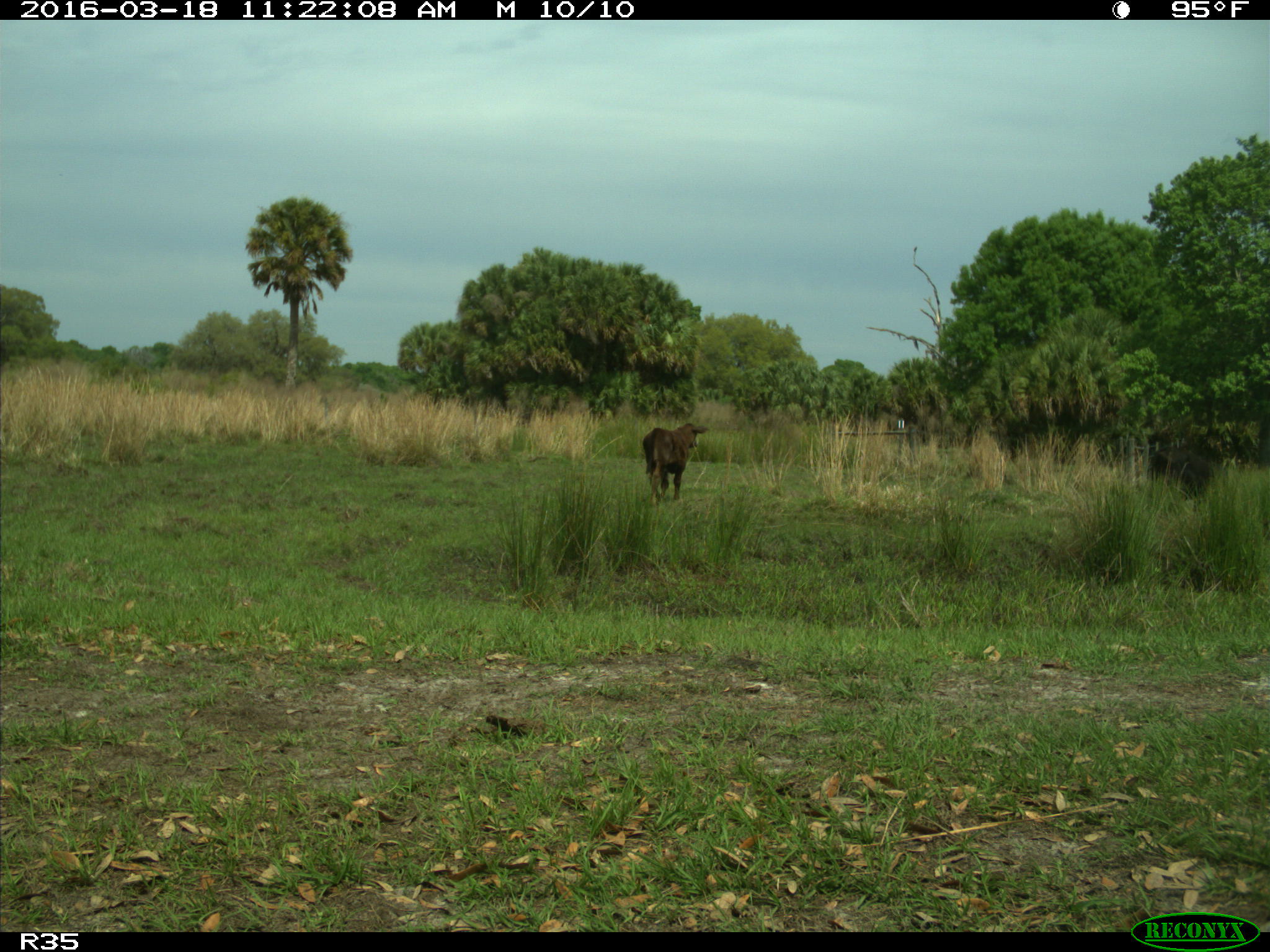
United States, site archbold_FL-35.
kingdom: Animalia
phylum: Chordata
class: Mammalia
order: Artiodactyla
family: Bovidae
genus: Bos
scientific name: Bos taurus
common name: domestic cow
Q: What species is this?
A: Bos taurus (domestic cow).